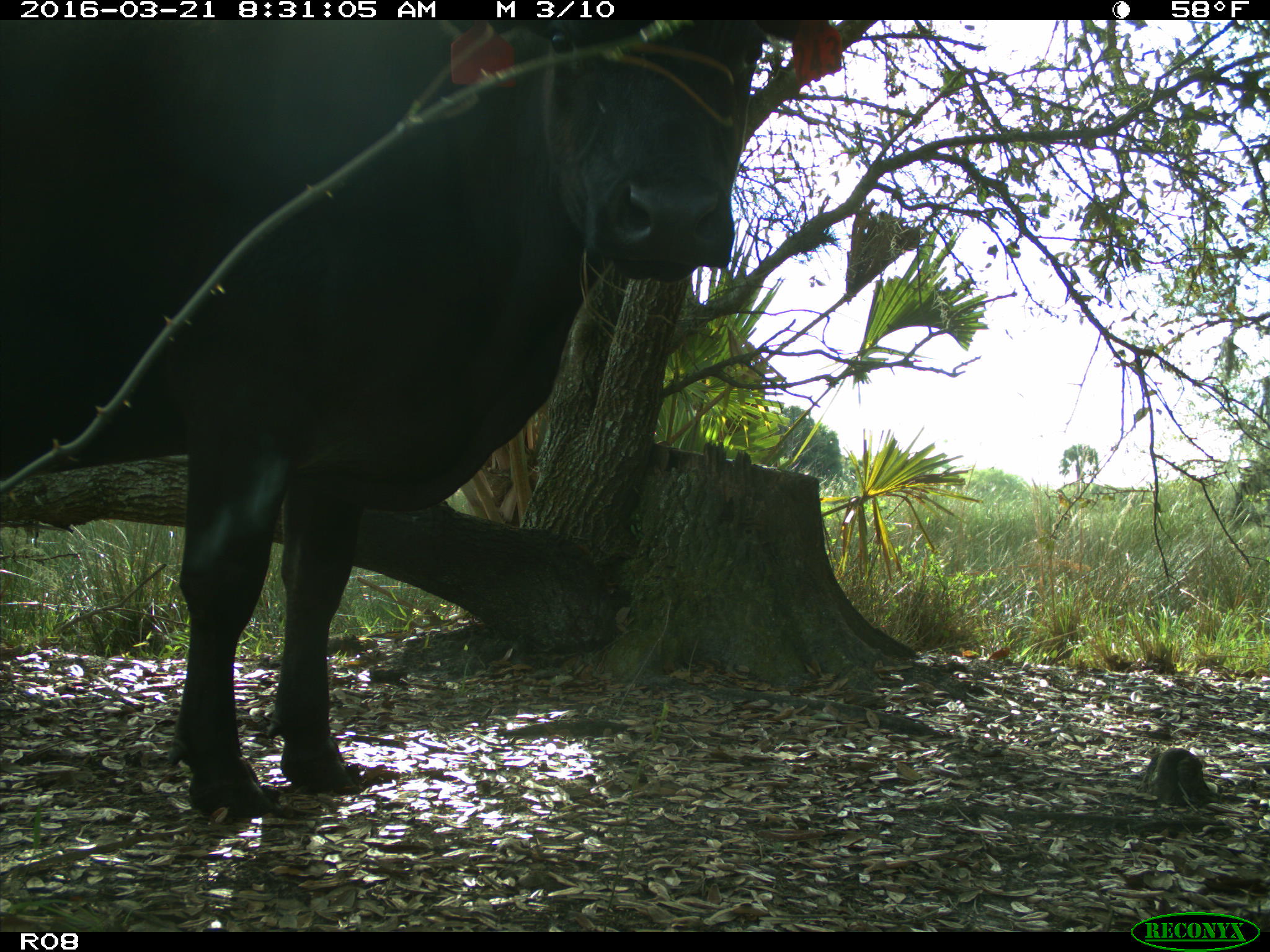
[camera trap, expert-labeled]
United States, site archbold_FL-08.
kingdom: Animalia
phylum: Chordata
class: Mammalia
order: Artiodactyla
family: Bovidae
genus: Bos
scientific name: Bos taurus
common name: domestic cow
Bos taurus (domestic cow).